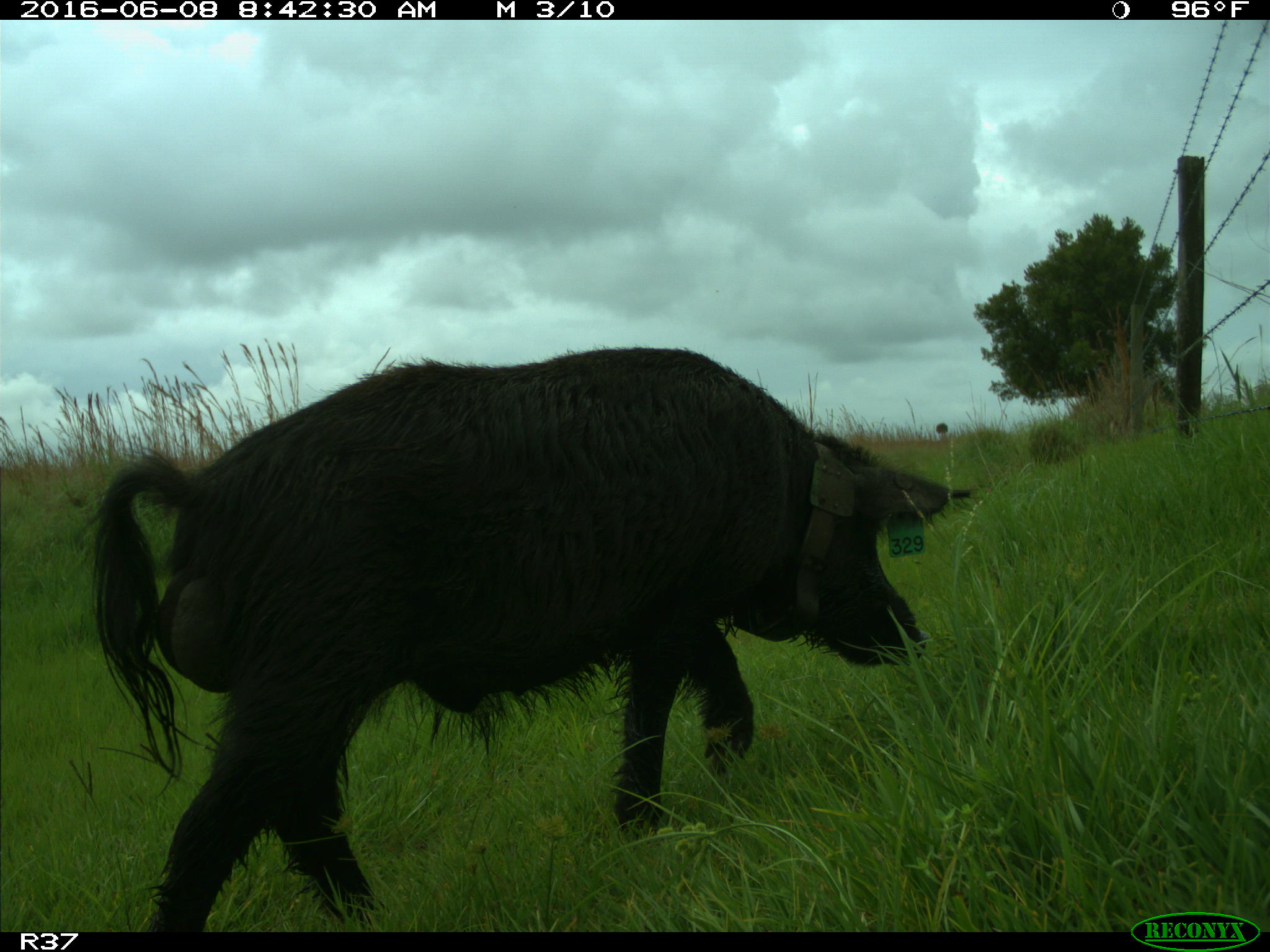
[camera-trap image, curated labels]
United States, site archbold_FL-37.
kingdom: Animalia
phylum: Chordata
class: Mammalia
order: Artiodactyla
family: Suidae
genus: Sus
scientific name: Sus scrofa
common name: wild boar